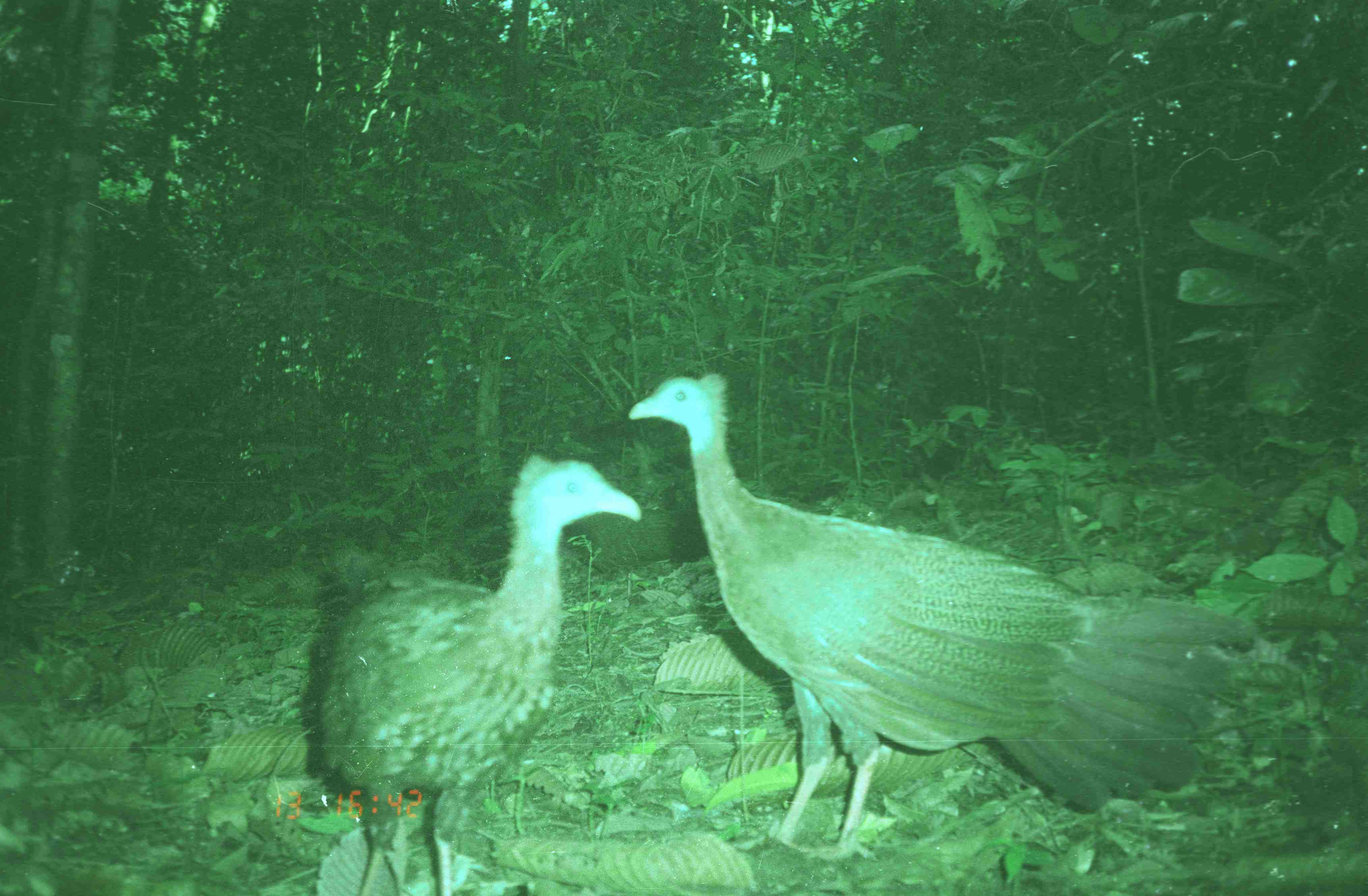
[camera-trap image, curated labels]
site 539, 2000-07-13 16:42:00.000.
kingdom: Animalia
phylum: Chordata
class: Aves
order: Galliformes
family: Phasianidae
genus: Argusianus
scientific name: Argusianus argus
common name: great argus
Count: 2.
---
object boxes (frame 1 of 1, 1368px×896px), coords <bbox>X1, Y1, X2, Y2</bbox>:
argusianus argus: <bbox>626, 369, 1257, 862</bbox>; <bbox>314, 451, 641, 894</bbox>